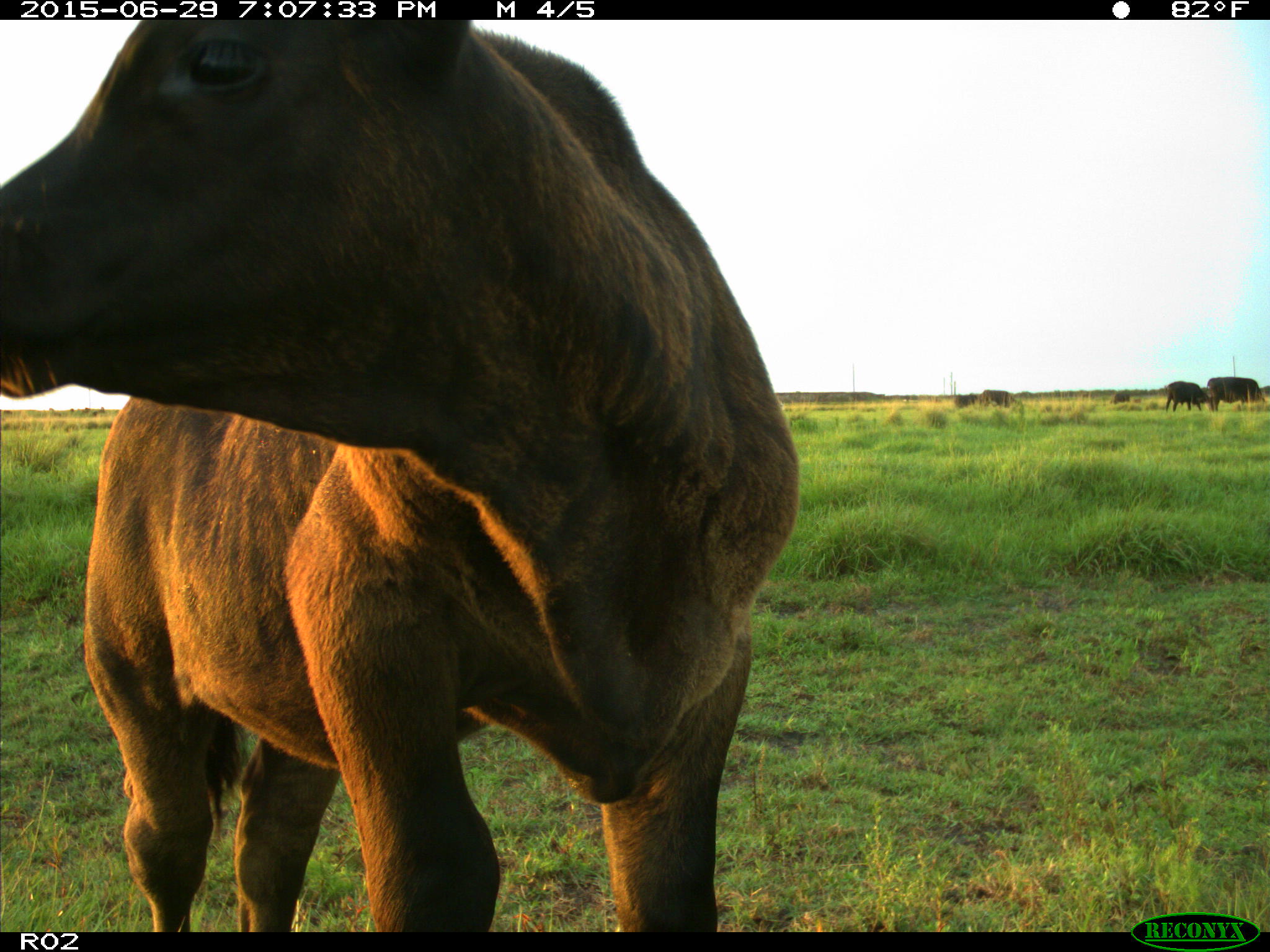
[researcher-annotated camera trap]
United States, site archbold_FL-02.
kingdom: Animalia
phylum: Chordata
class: Mammalia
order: Artiodactyla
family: Bovidae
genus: Bos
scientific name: Bos taurus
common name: domestic cow